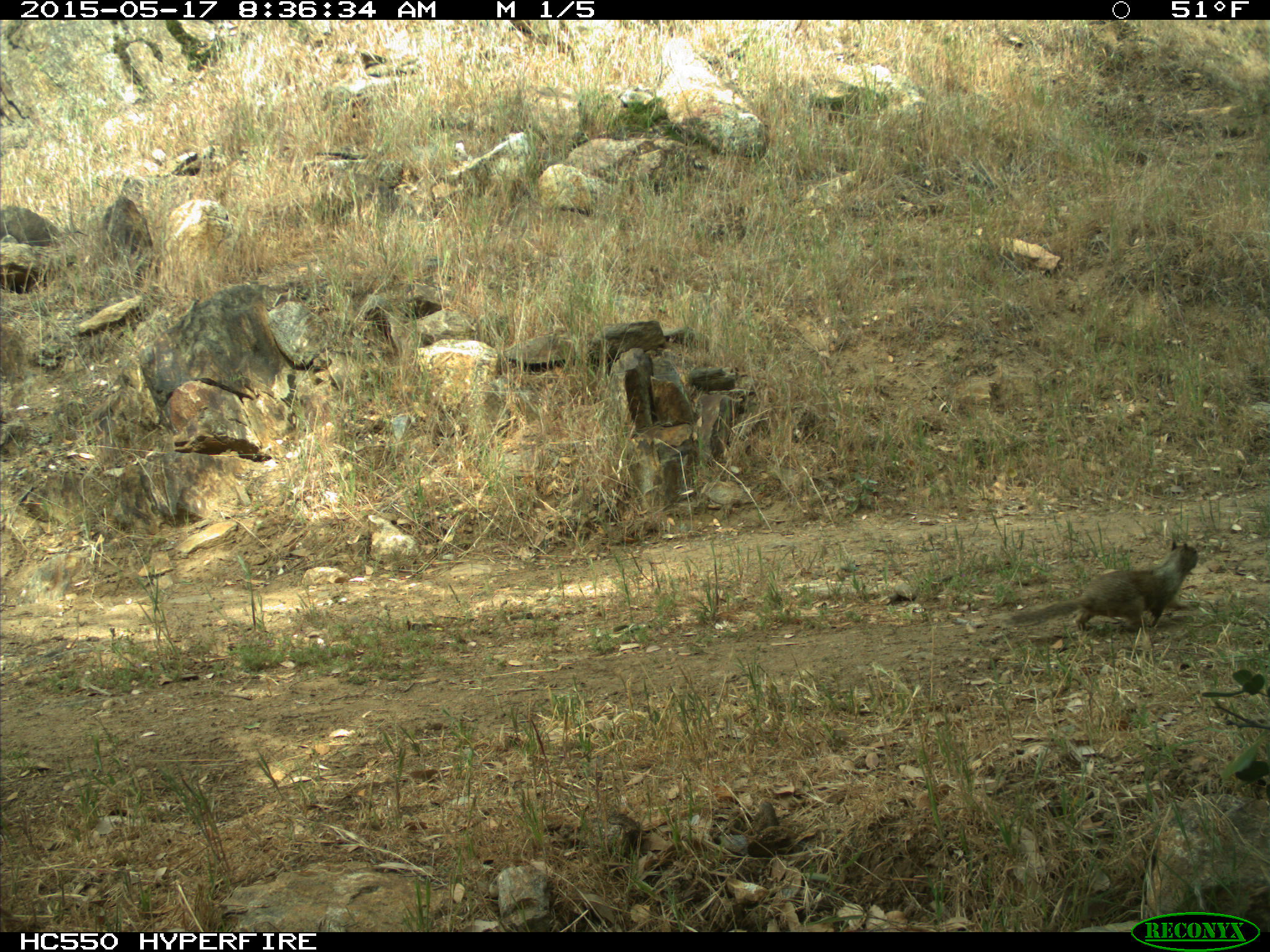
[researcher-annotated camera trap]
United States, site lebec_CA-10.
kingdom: Animalia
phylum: Chordata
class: Mammalia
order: Rodentia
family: Sciuridae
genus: Otospermophilus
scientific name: Otospermophilus beecheyi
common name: california ground squirrel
Otospermophilus beecheyi (california ground squirrel).